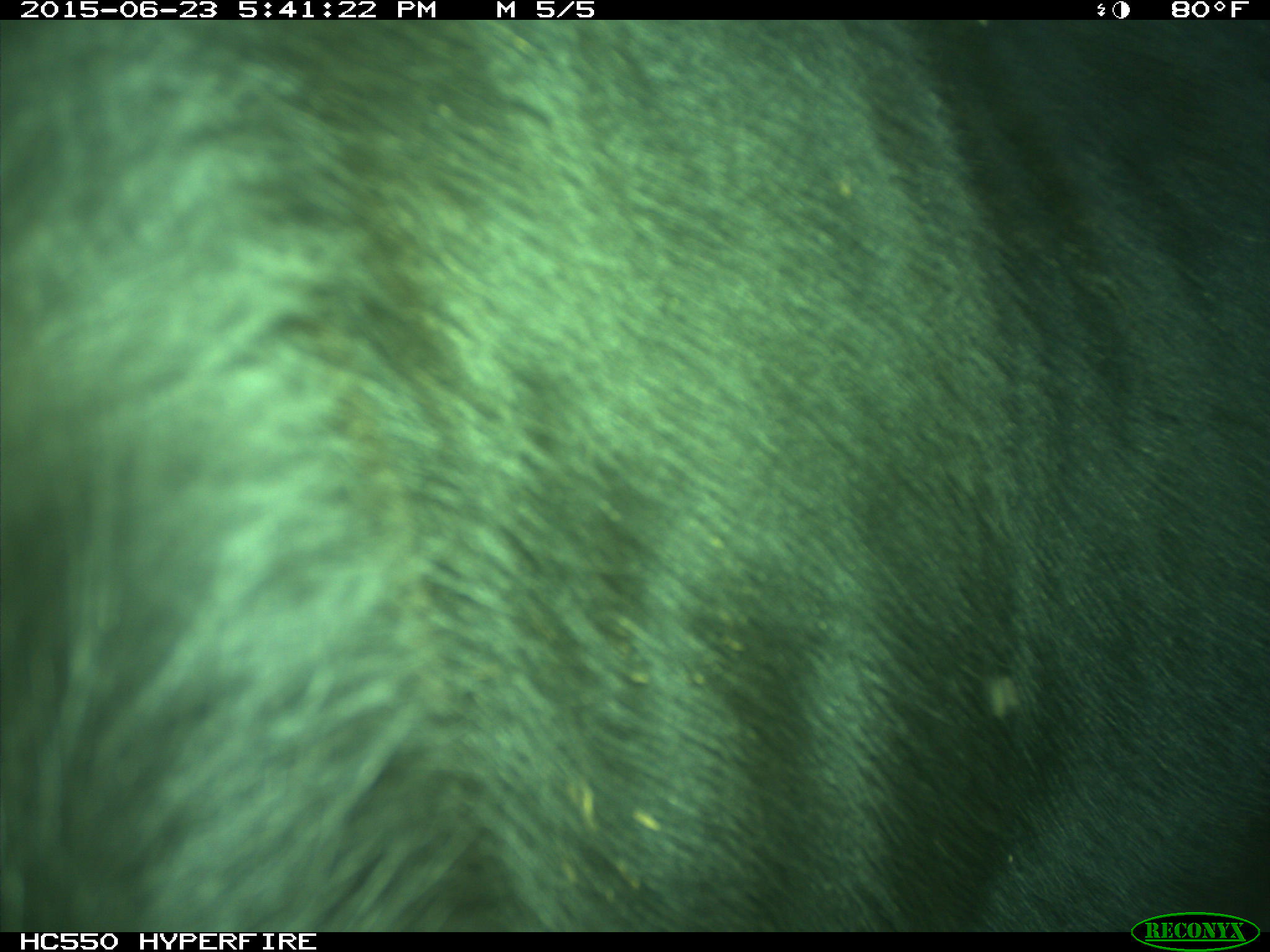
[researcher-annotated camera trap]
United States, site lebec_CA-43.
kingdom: Animalia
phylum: Chordata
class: Mammalia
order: Artiodactyla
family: Bovidae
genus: Bos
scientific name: Bos taurus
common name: domestic cow